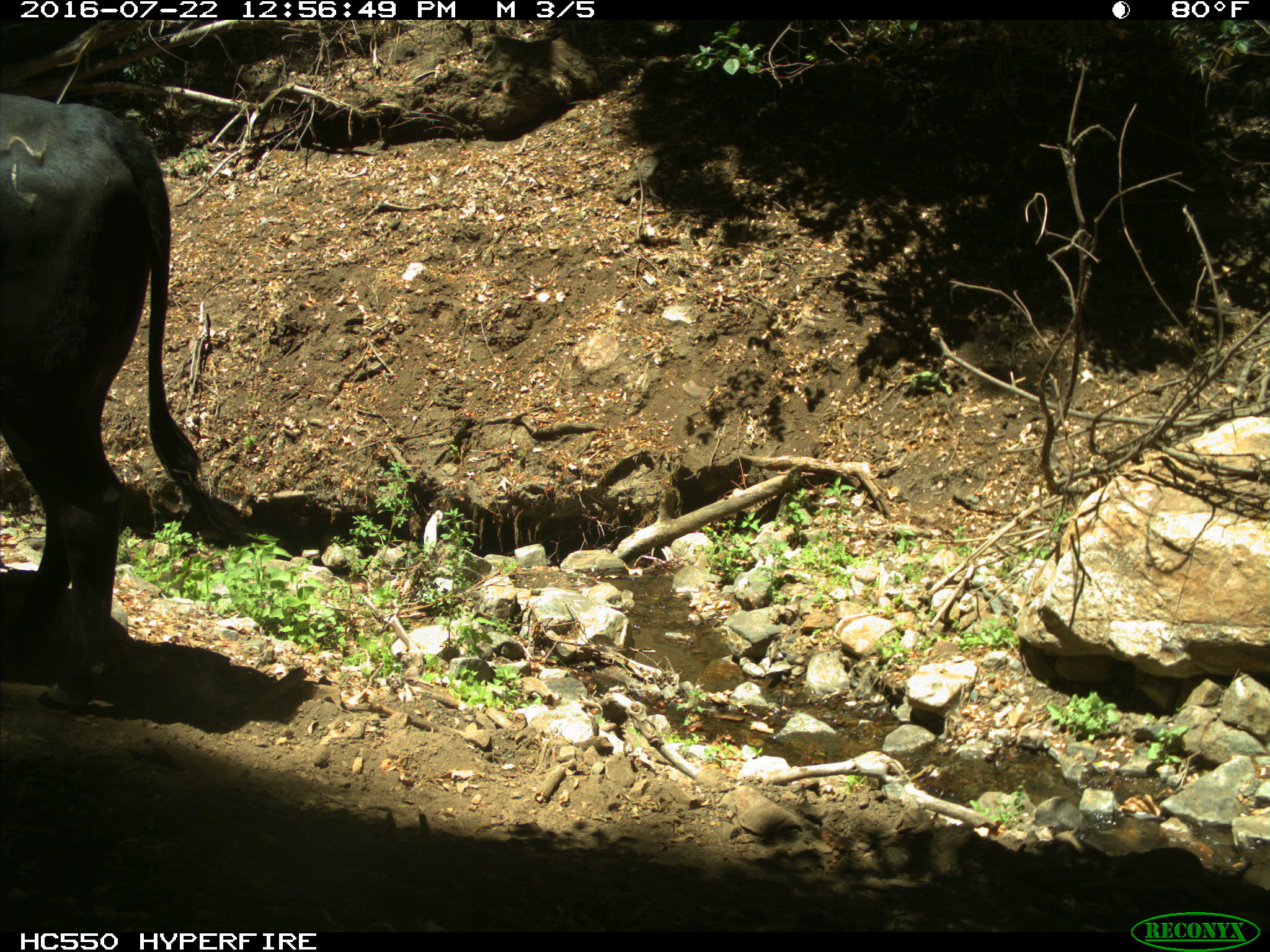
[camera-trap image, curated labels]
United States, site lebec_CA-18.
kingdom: Animalia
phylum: Chordata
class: Mammalia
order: Artiodactyla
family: Bovidae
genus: Bos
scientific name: Bos taurus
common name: domestic cow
Bos taurus (domestic cow).